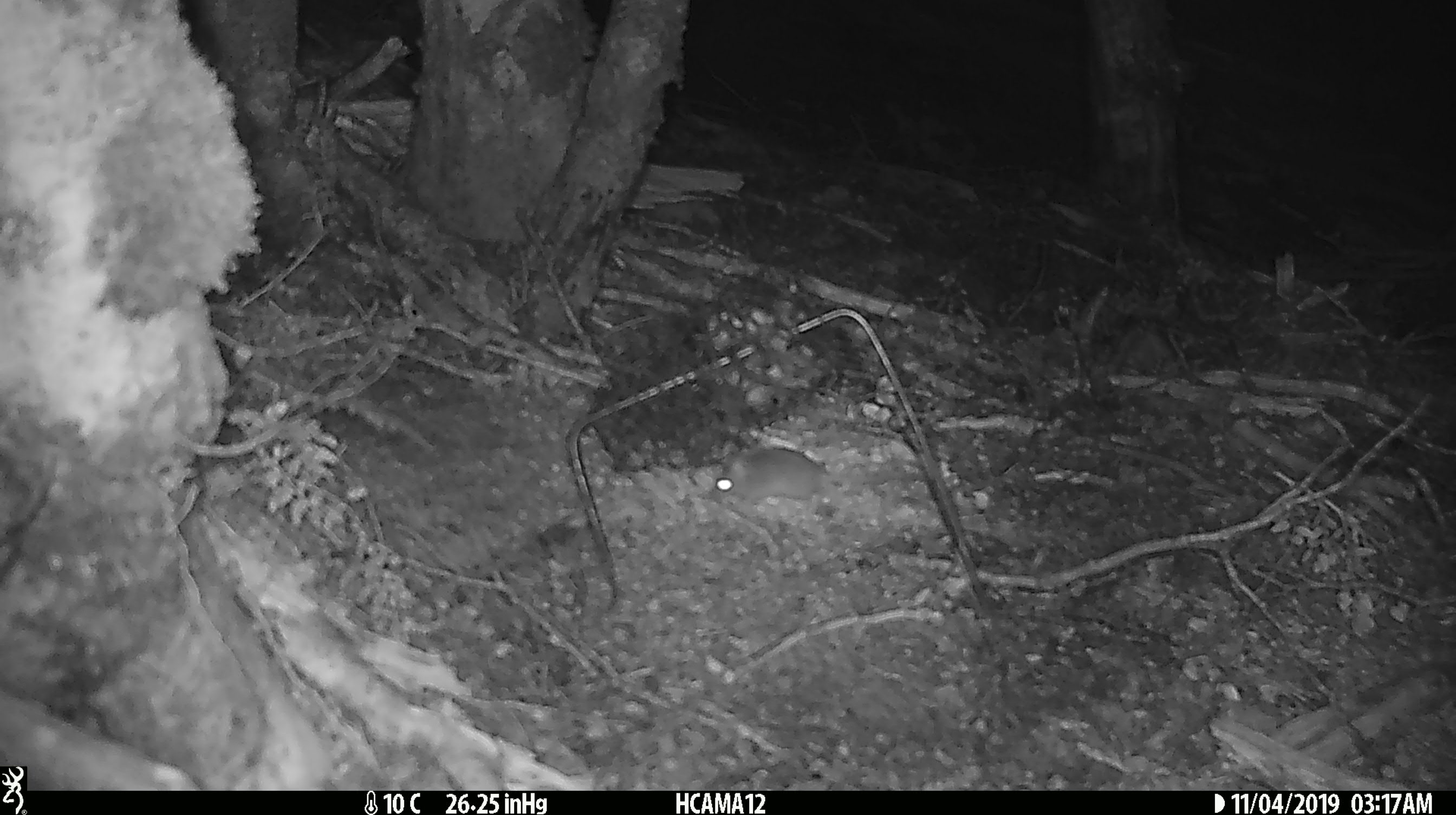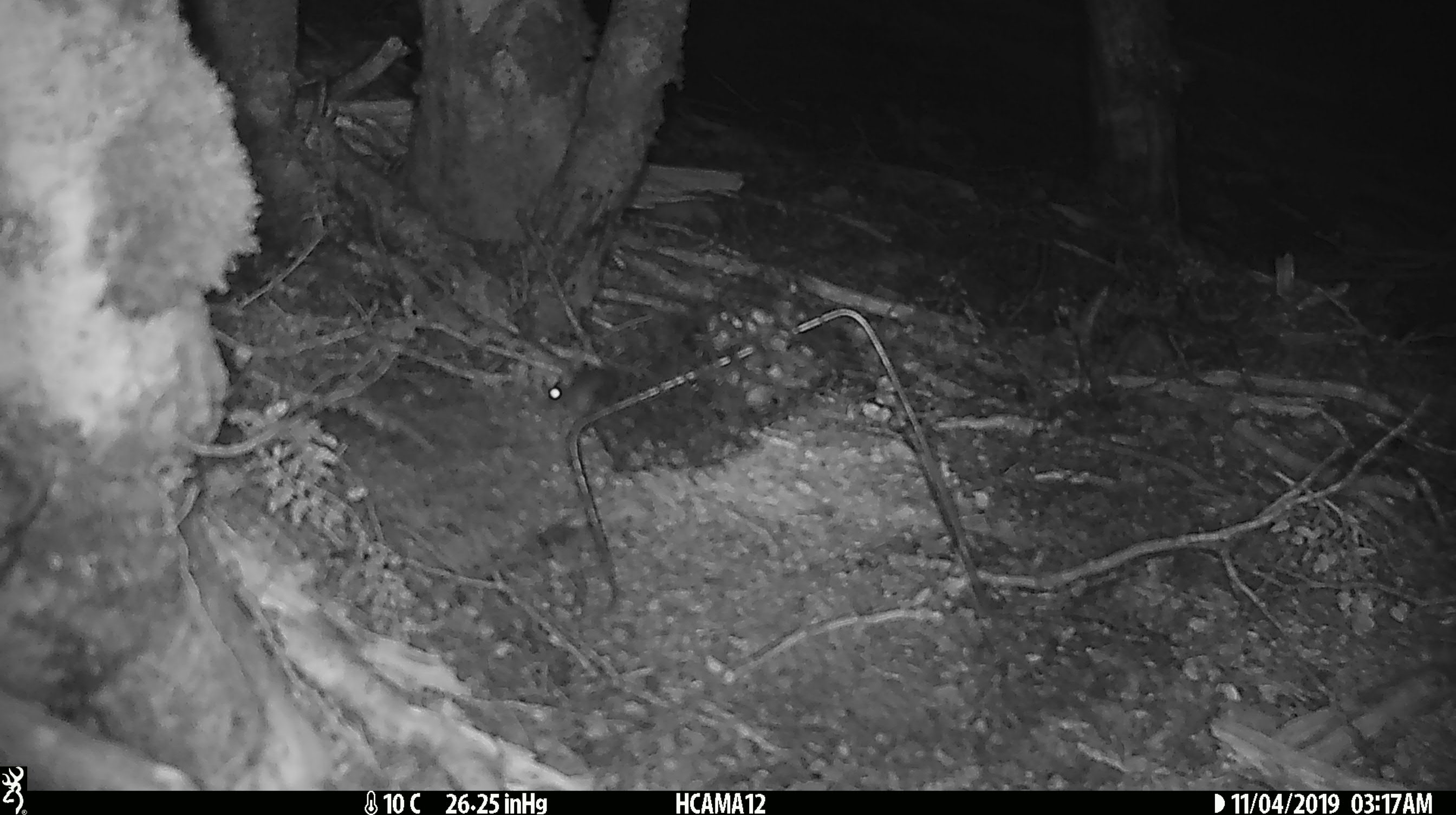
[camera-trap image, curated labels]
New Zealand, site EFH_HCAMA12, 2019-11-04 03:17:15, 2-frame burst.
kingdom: Animalia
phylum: Chordata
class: Mammalia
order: Rodentia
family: Muridae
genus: Mus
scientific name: Mus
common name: mouse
Mouse (Mus).